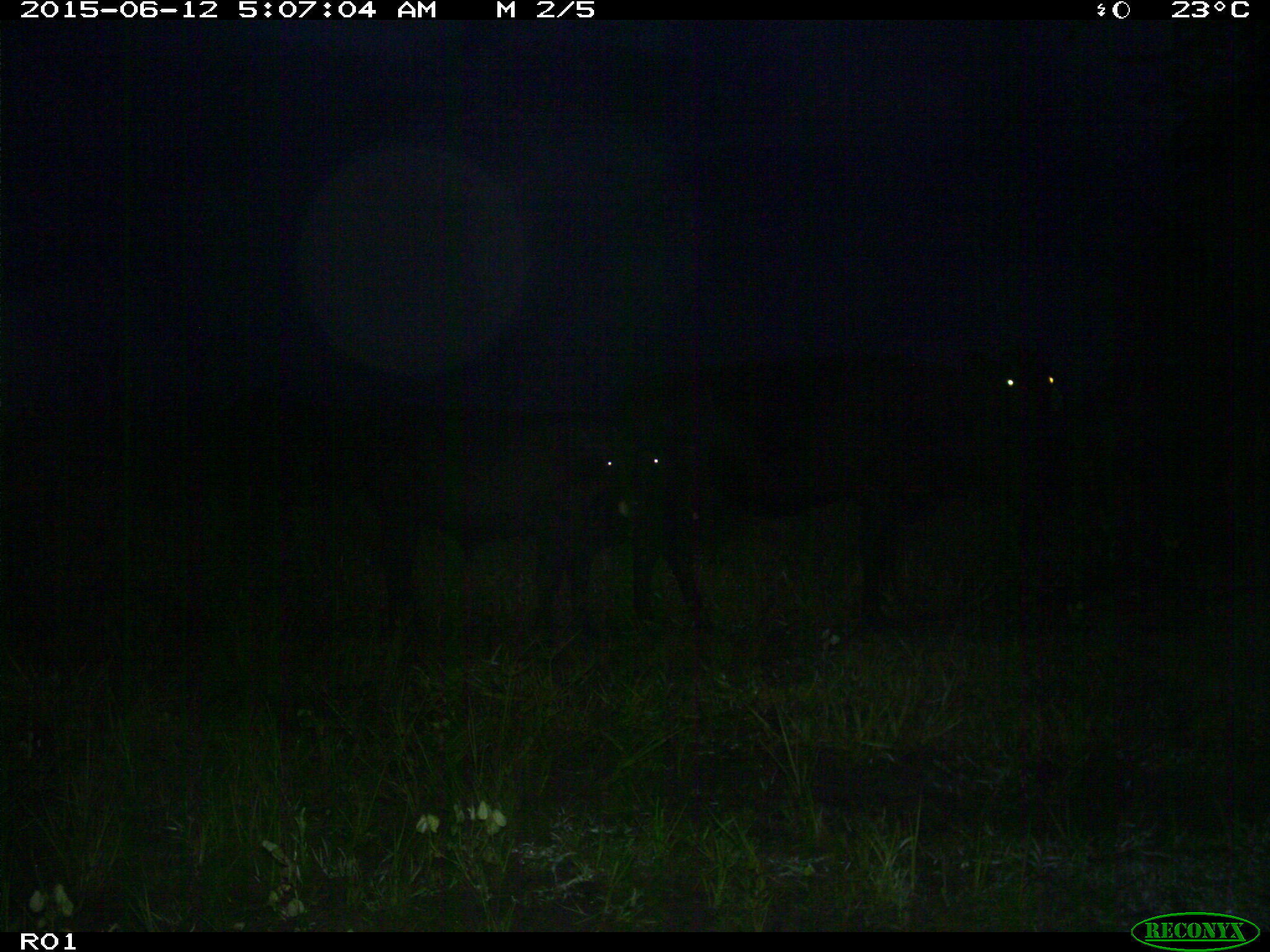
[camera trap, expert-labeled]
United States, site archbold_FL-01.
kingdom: Animalia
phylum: Chordata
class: Mammalia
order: Artiodactyla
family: Bovidae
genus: Bos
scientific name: Bos taurus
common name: domestic cow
Bos taurus (domestic cow).